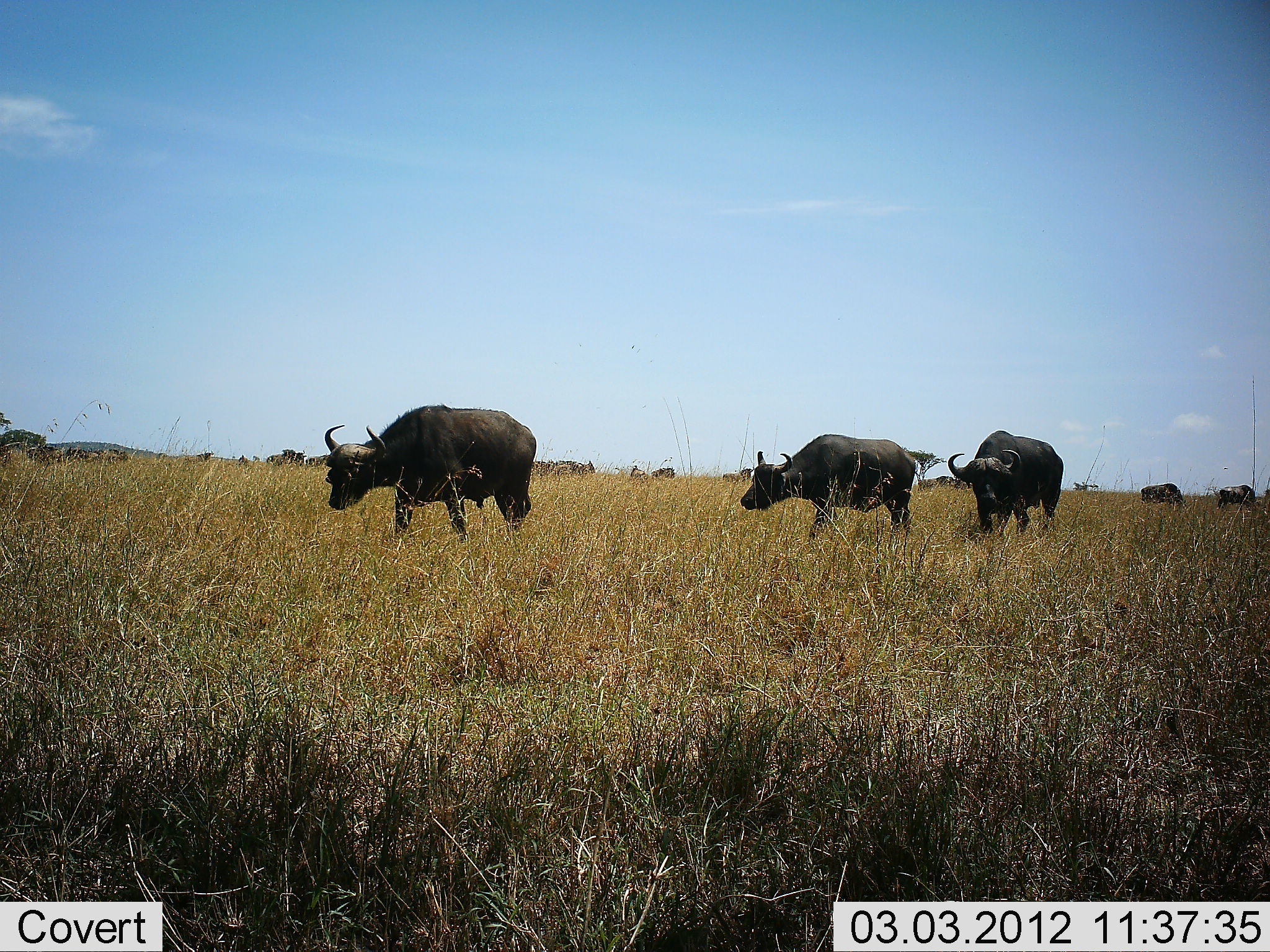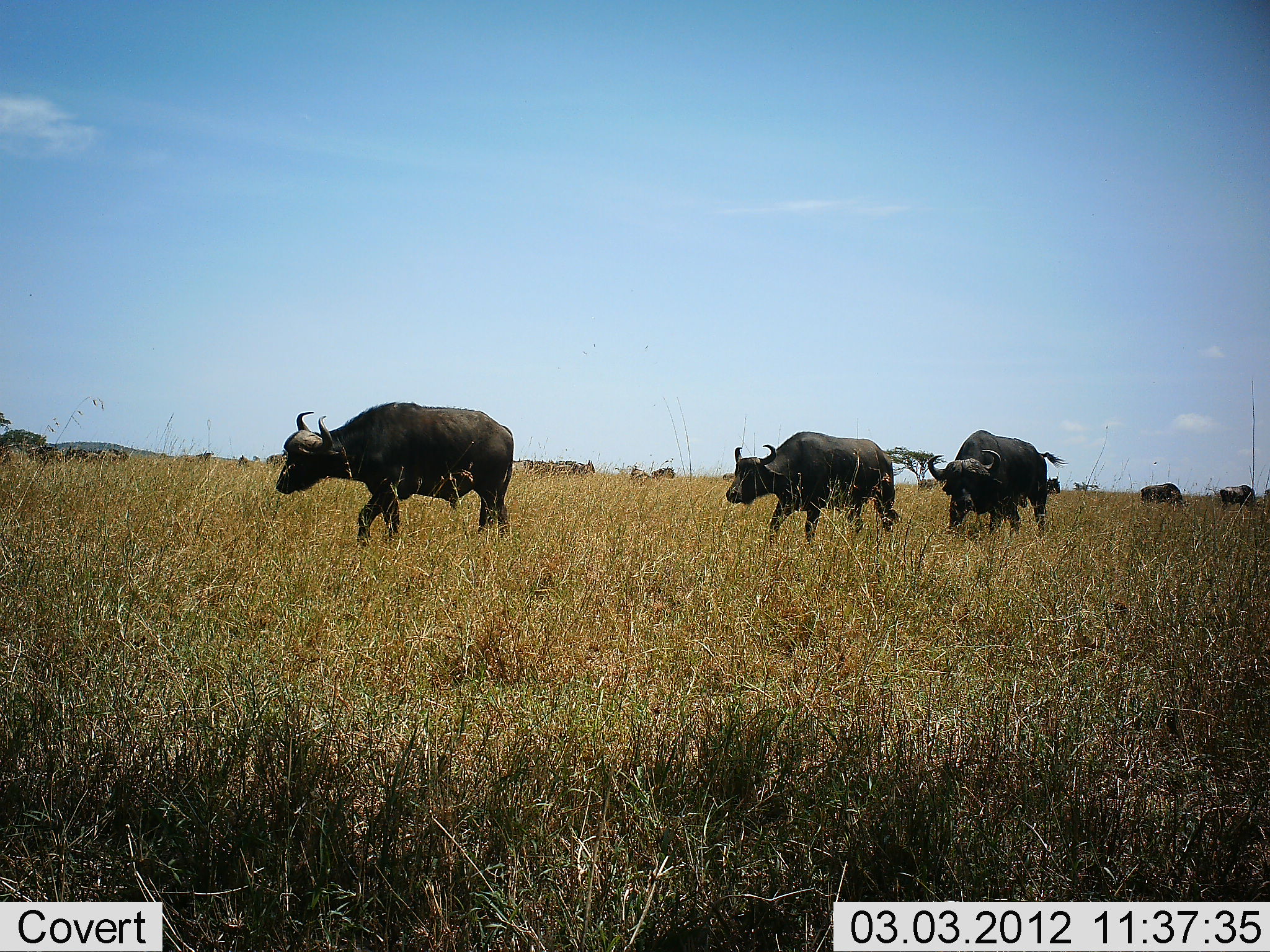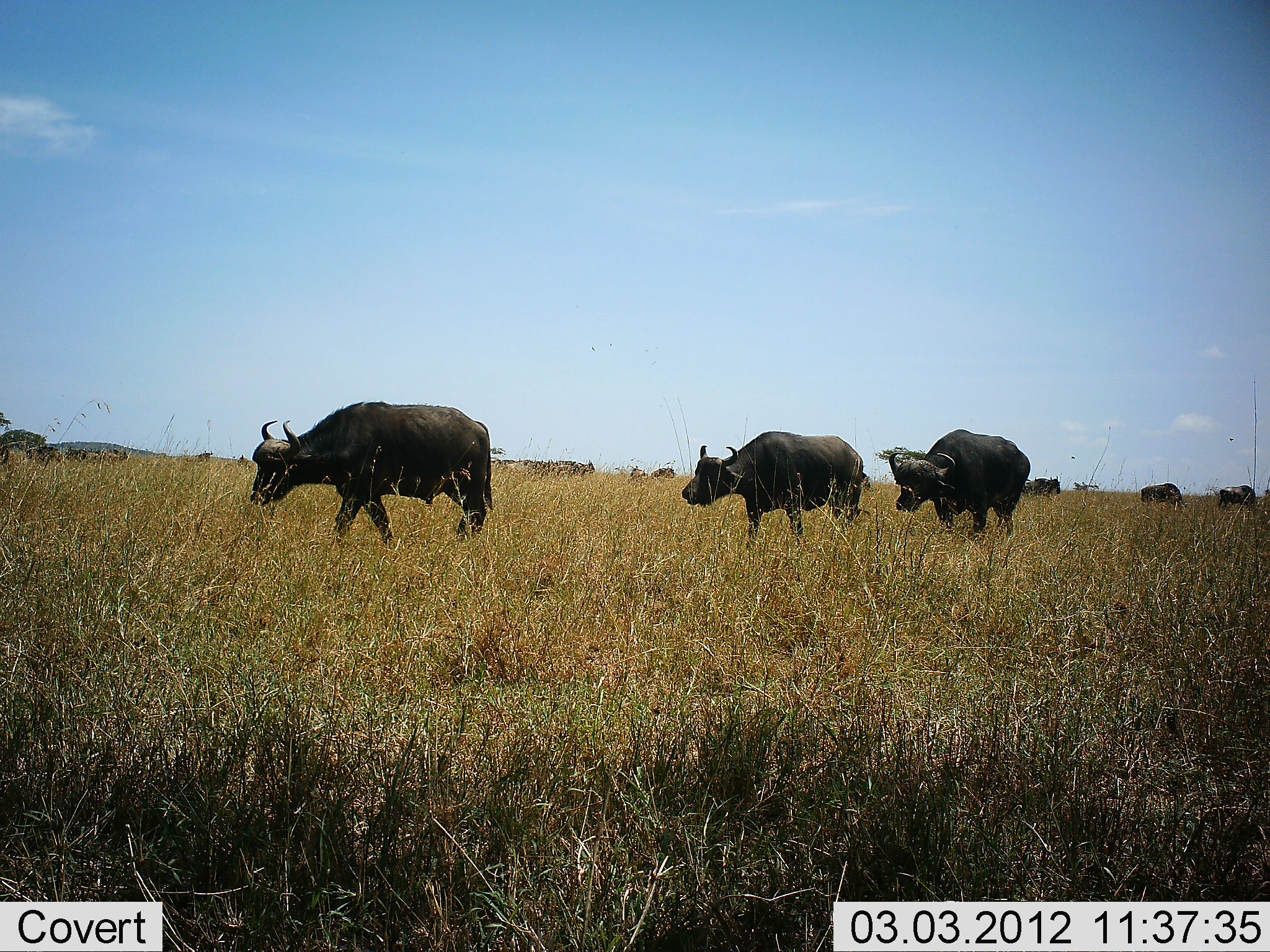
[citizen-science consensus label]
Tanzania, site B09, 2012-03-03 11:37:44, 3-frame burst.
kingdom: Animalia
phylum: Chordata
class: Mammalia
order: Artiodactyla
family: Bovidae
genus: Syncerus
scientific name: Syncerus caffer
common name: cape buffalo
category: buffalo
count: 6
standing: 30%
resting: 0%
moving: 100%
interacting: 0%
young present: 0%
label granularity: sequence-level